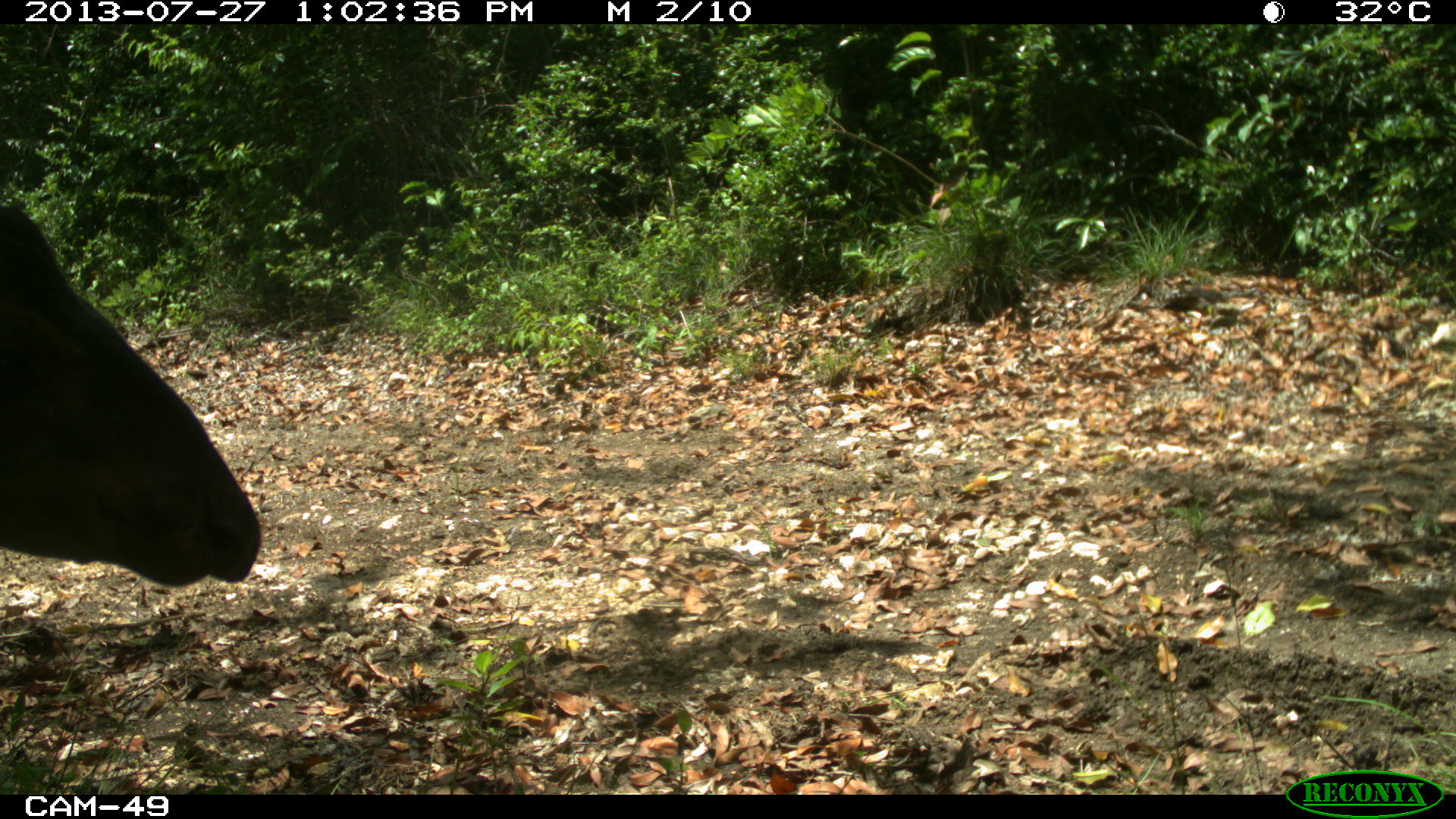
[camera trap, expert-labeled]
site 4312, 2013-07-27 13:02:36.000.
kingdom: Animalia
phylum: Chordata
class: Mammalia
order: Carnivora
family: Canidae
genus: Urocyon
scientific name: Urocyon cinereoargenteus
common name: gray fox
Urocyon cinereoargenteus (gray fox), count 1, sex male.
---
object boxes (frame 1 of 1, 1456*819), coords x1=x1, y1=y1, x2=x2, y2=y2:
urocyon cinereoargenteus: x1=0, y1=205, x2=260, y2=587